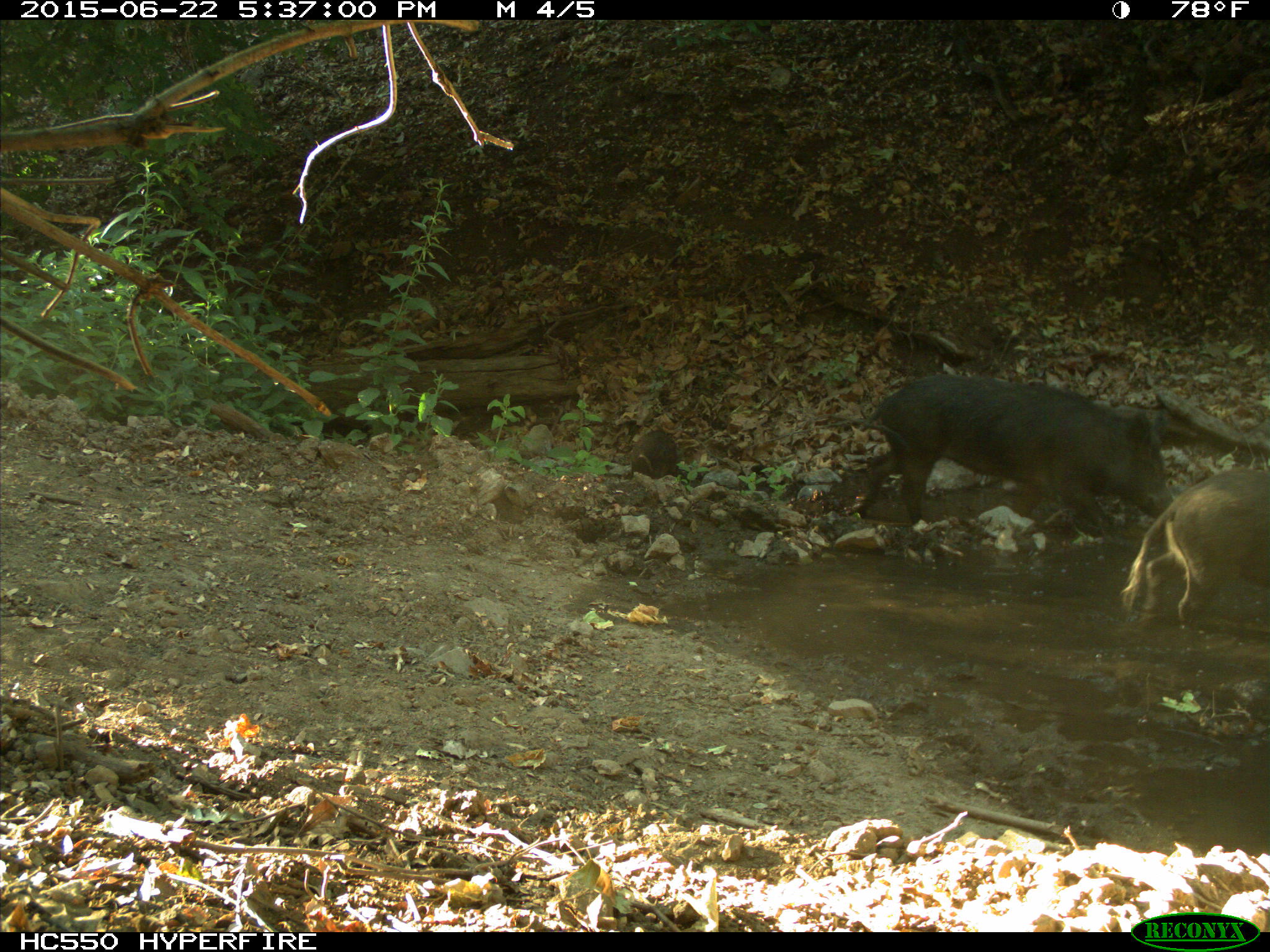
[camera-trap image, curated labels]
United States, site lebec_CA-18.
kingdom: Animalia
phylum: Chordata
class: Mammalia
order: Artiodactyla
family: Suidae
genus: Sus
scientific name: Sus scrofa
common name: wild boar